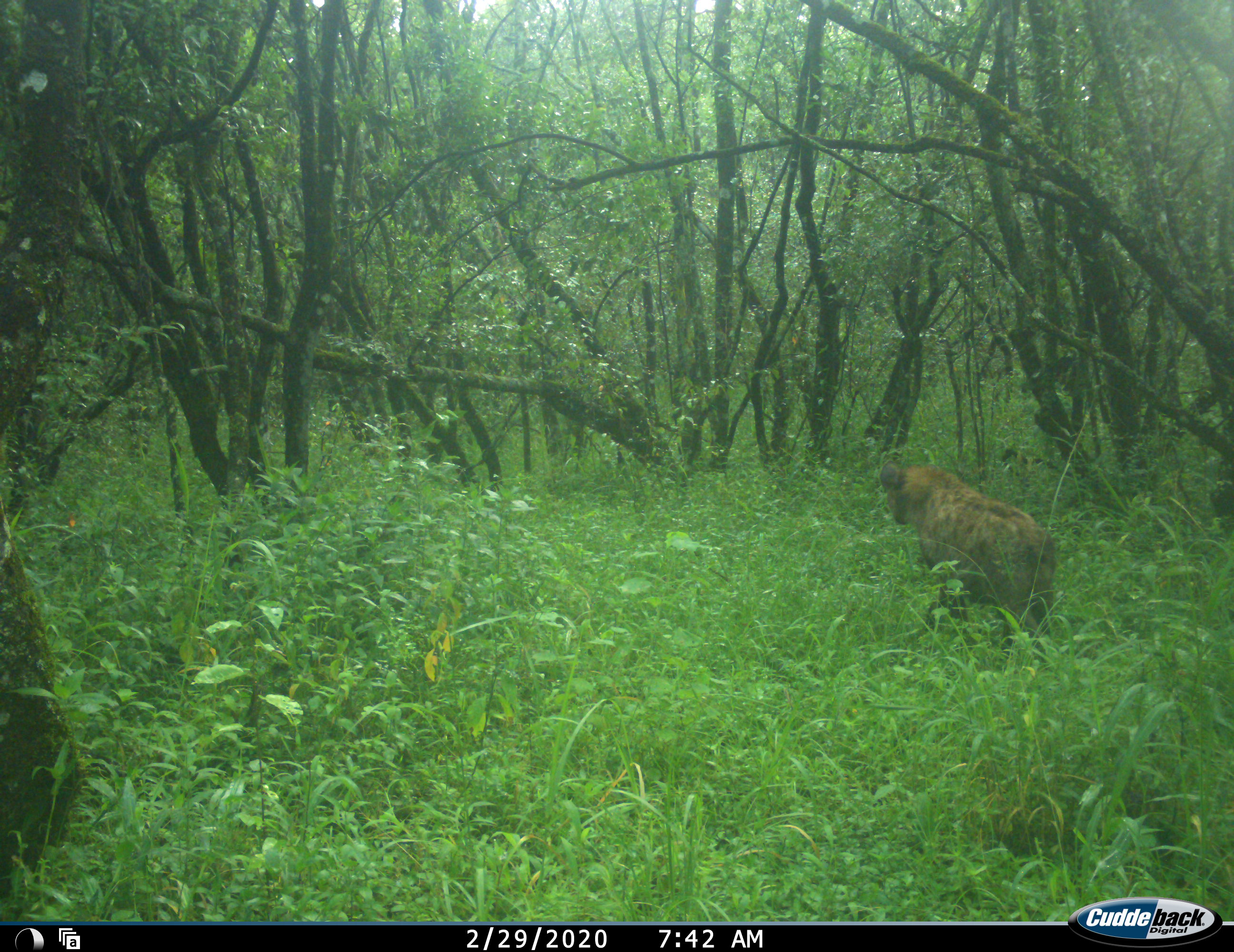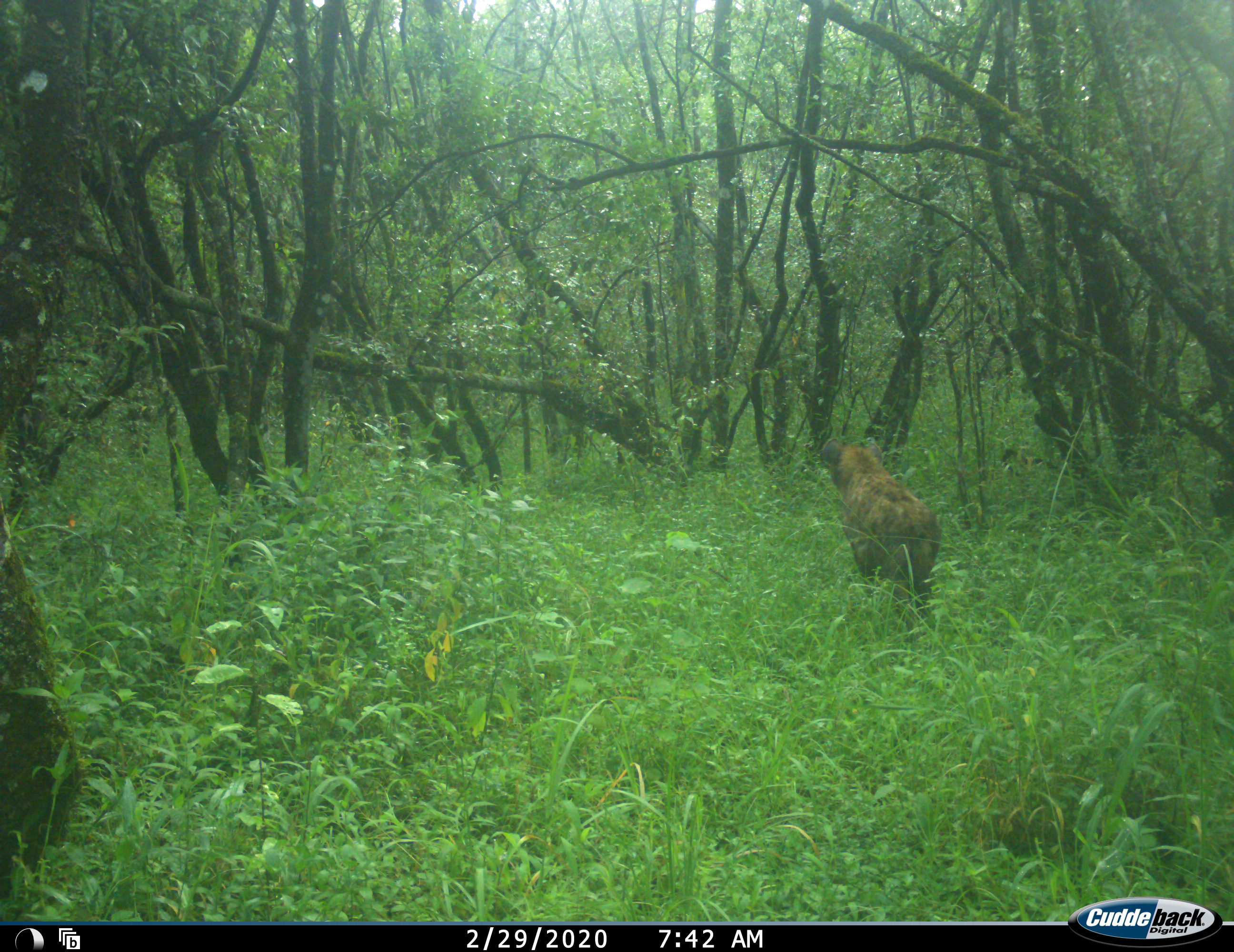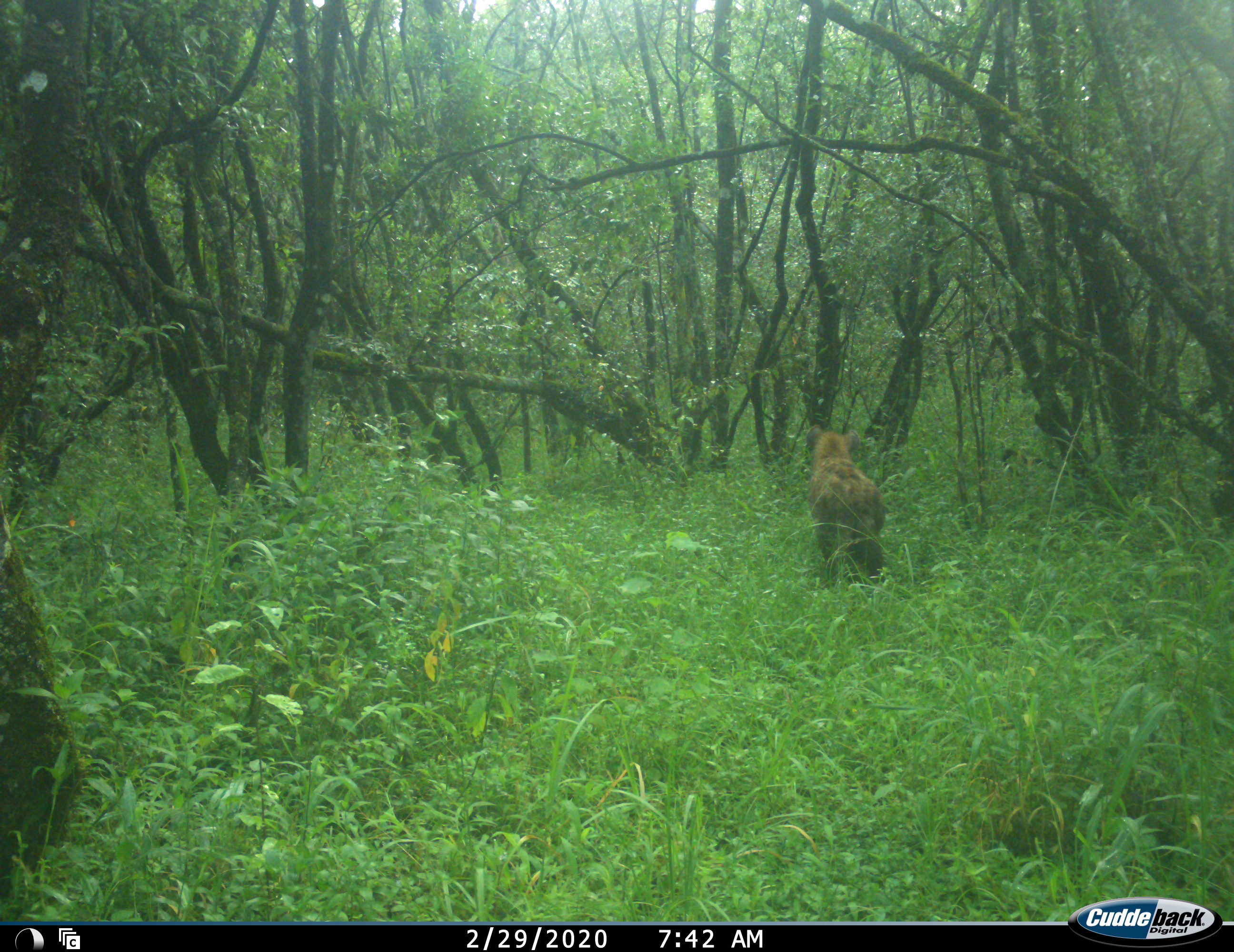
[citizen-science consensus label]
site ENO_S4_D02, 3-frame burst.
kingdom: Animalia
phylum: Chordata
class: Mammalia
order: Carnivora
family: Hyaenidae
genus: Crocuta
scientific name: Crocuta crocuta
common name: spotted hyena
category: hyenaspotted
Hyenaspotted (spotted hyena) (Crocuta crocuta), count 1. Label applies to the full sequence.